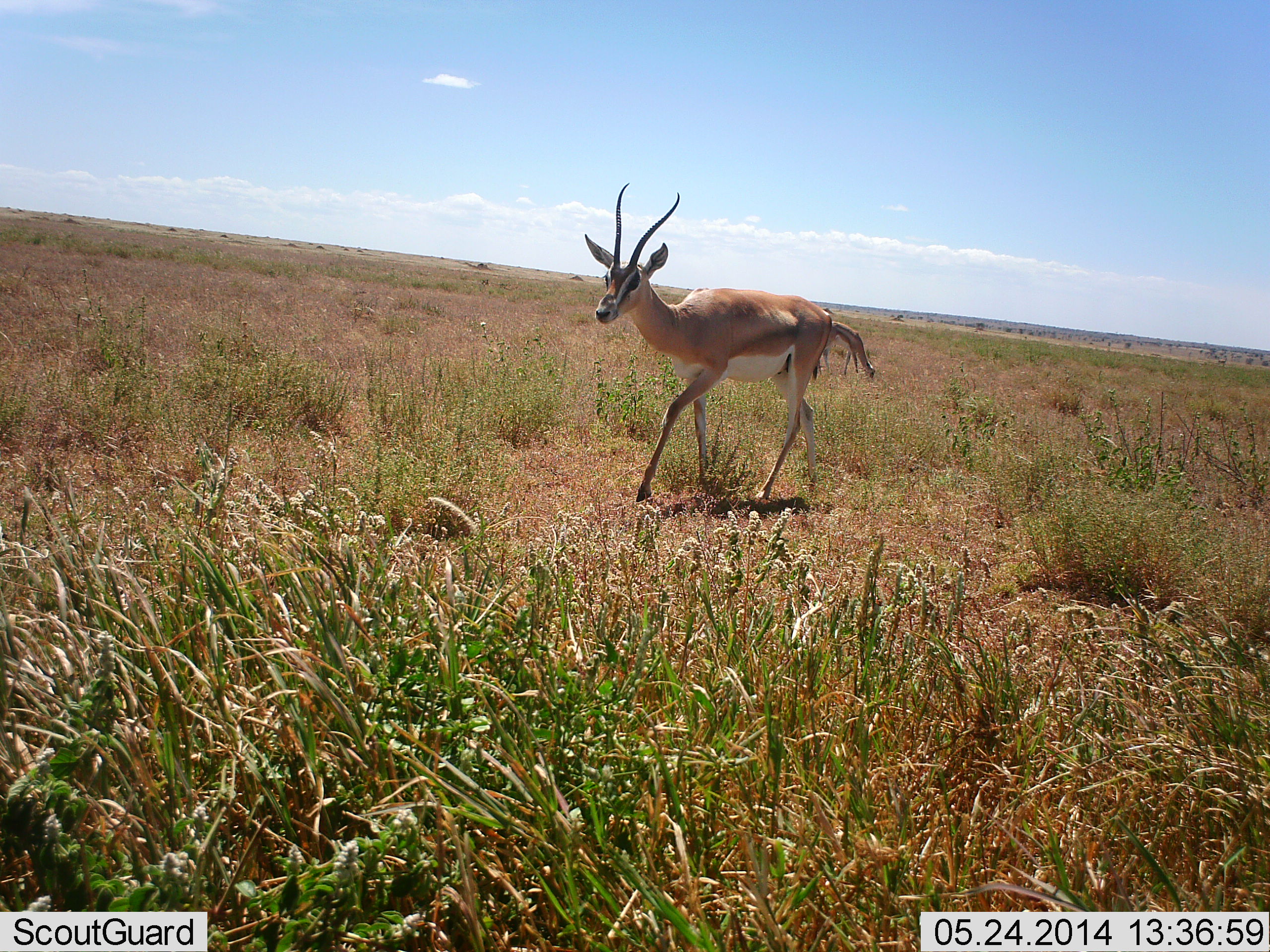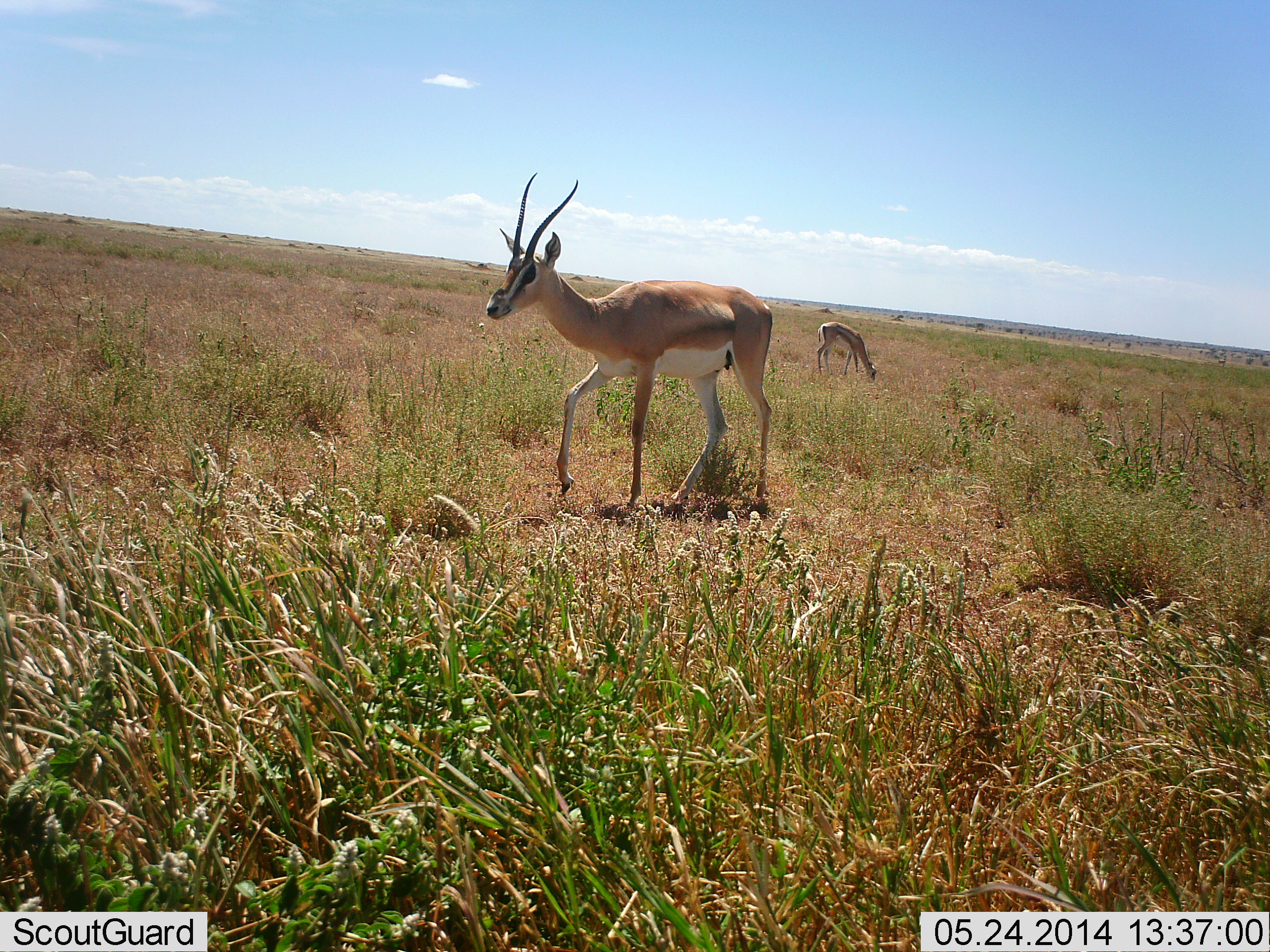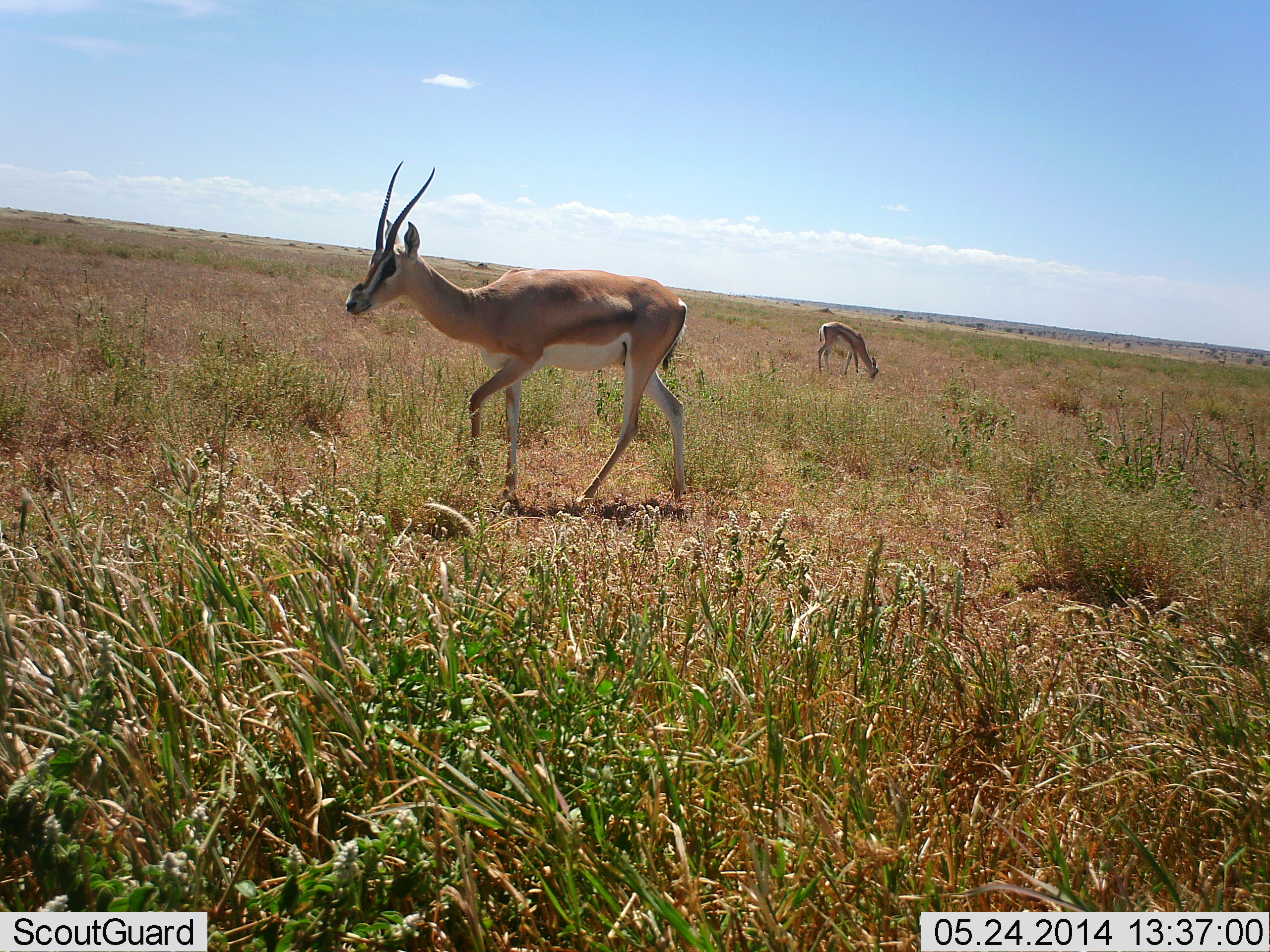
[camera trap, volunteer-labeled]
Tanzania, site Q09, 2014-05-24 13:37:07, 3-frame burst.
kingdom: Animalia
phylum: Chordata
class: Mammalia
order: Artiodactyla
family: Bovidae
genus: Nanger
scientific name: Nanger granti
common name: grant's gazelle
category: gazellegrants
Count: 2.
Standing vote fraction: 25%.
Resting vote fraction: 8%.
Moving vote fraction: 75%.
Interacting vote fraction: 0%.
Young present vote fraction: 8%.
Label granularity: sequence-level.